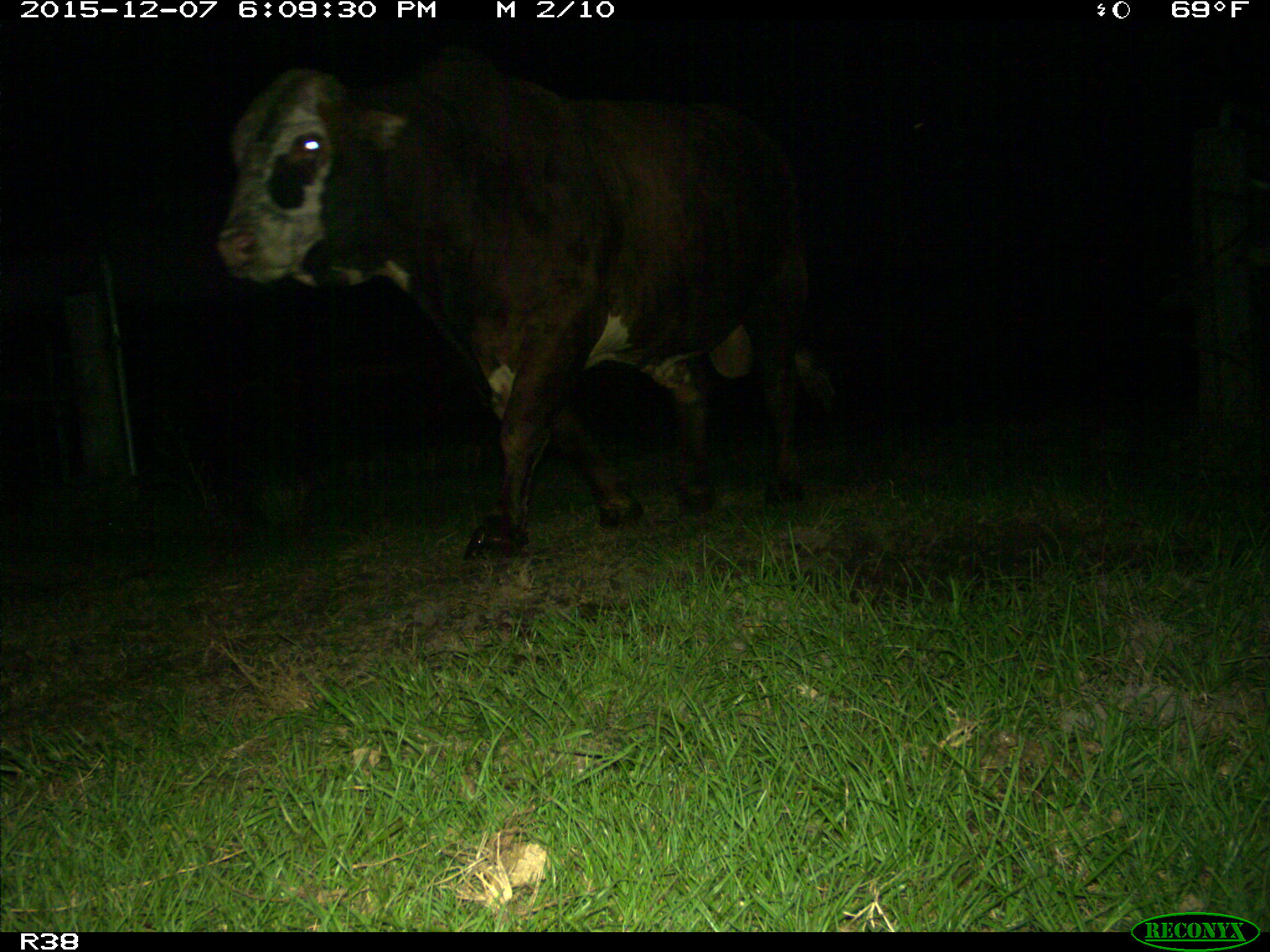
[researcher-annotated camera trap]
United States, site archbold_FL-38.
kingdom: Animalia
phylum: Chordata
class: Mammalia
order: Artiodactyla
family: Bovidae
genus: Bos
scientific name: Bos taurus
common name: domestic cow